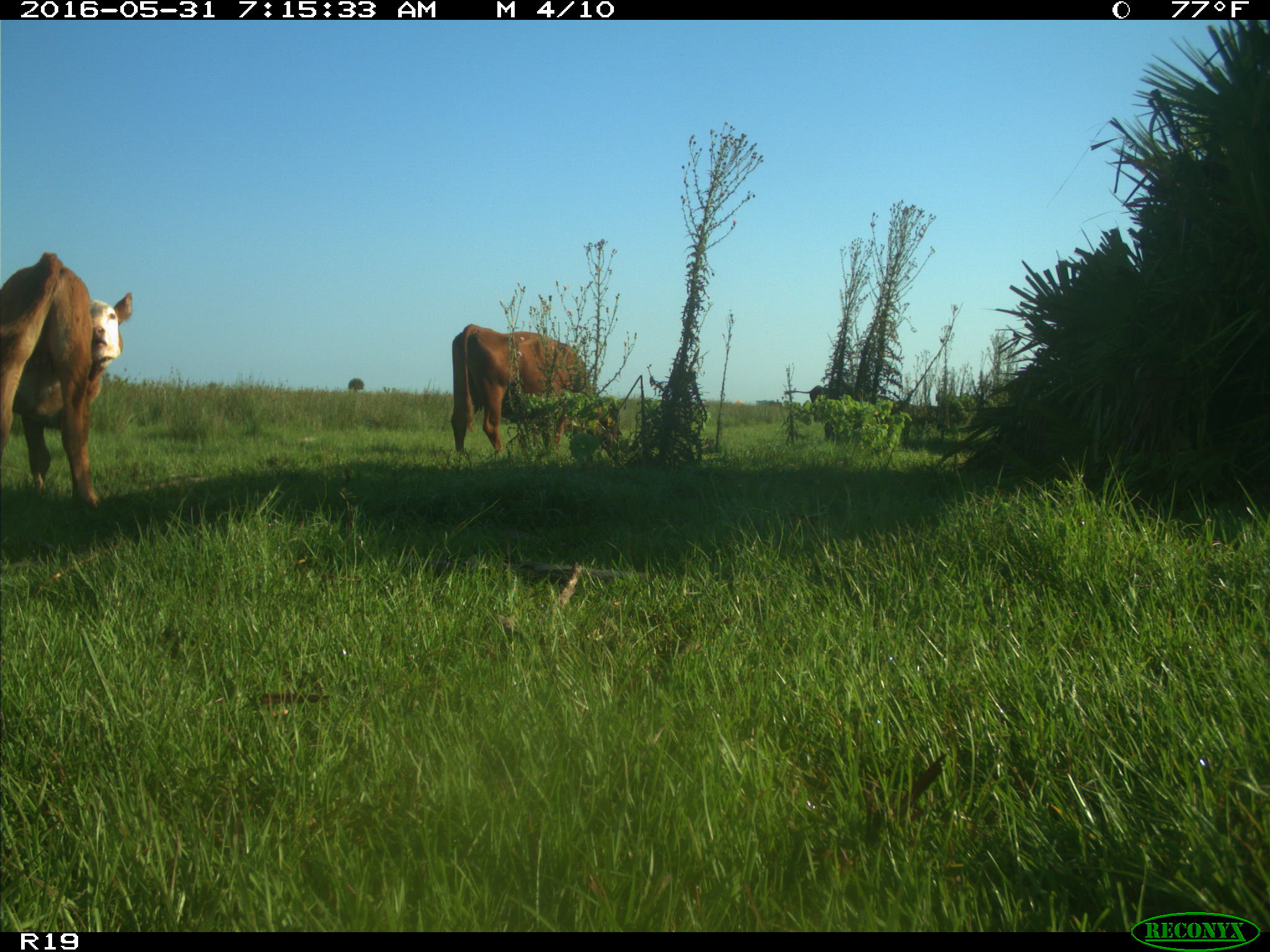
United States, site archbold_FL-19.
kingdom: Animalia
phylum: Chordata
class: Mammalia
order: Artiodactyla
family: Bovidae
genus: Bos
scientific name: Bos taurus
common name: domestic cow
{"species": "Bos taurus (domestic cow)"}